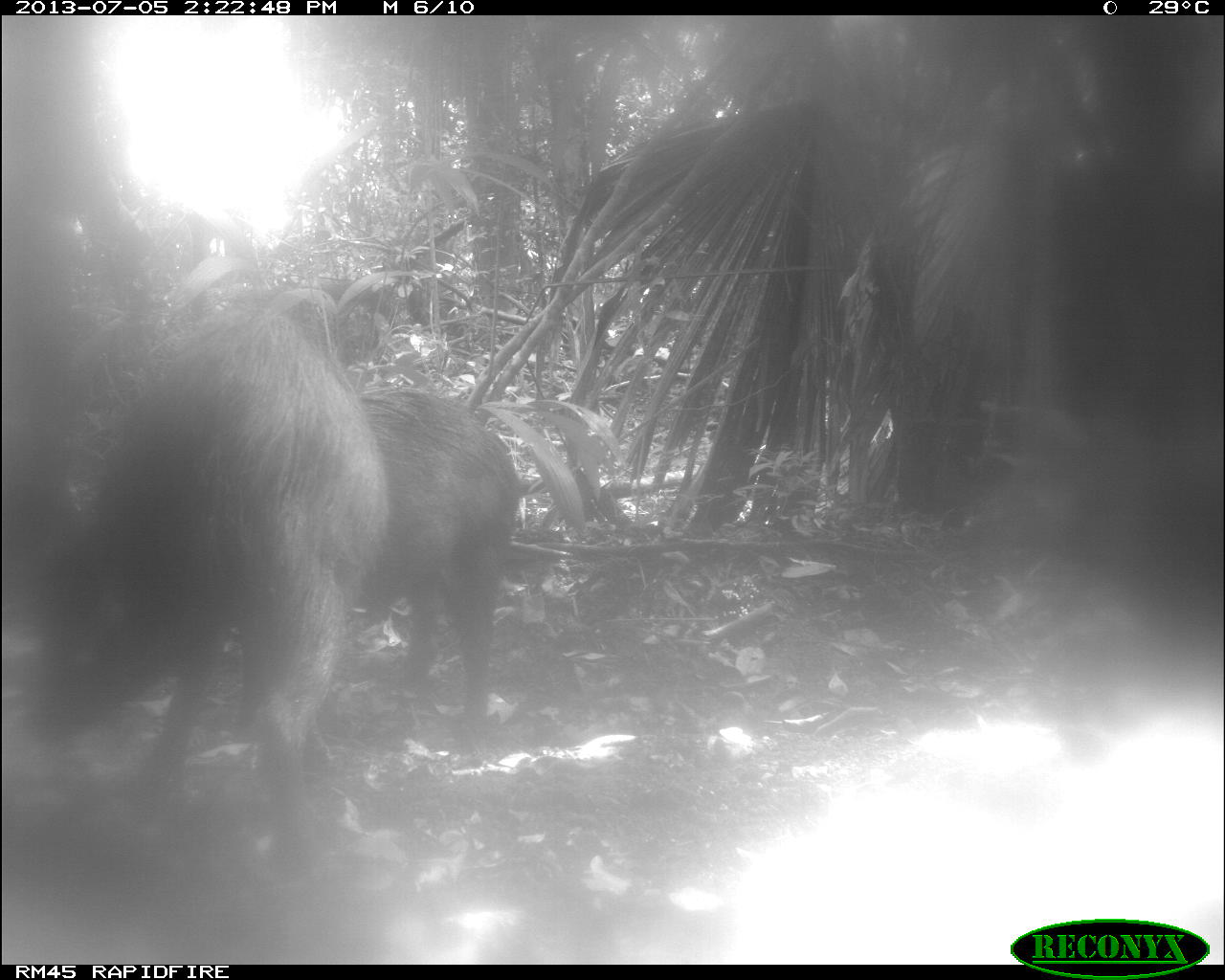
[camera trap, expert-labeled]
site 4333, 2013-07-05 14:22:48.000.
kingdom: Animalia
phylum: Chordata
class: Mammalia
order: Artiodactyla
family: Tayassuidae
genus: Tayassu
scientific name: Tayassu pecari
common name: white-lipped peccary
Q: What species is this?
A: Tayassu pecari (white-lipped peccary).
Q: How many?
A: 3.